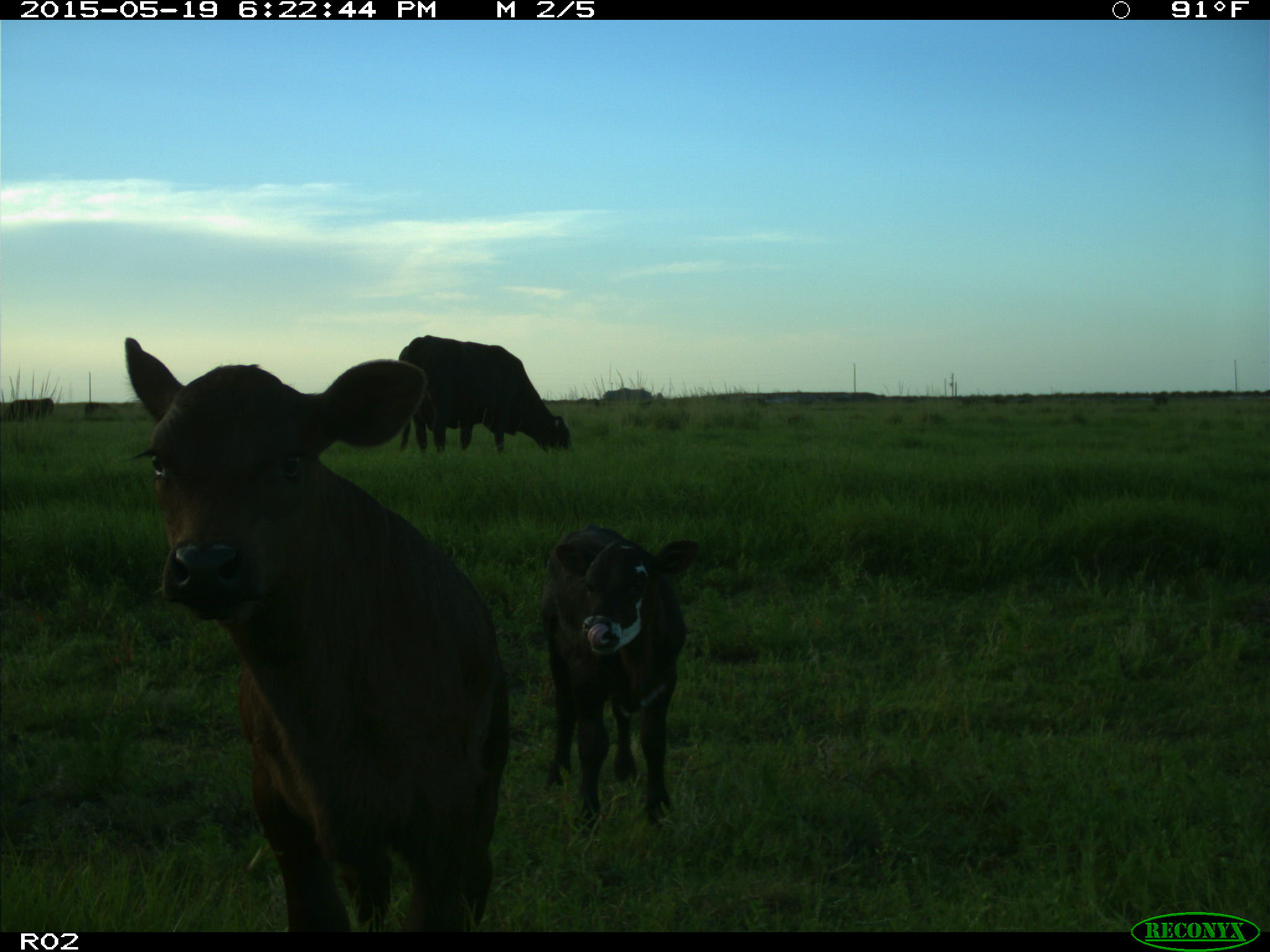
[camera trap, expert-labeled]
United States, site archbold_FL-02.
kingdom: Animalia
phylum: Chordata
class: Mammalia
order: Artiodactyla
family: Bovidae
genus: Bos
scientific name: Bos taurus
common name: domestic cow